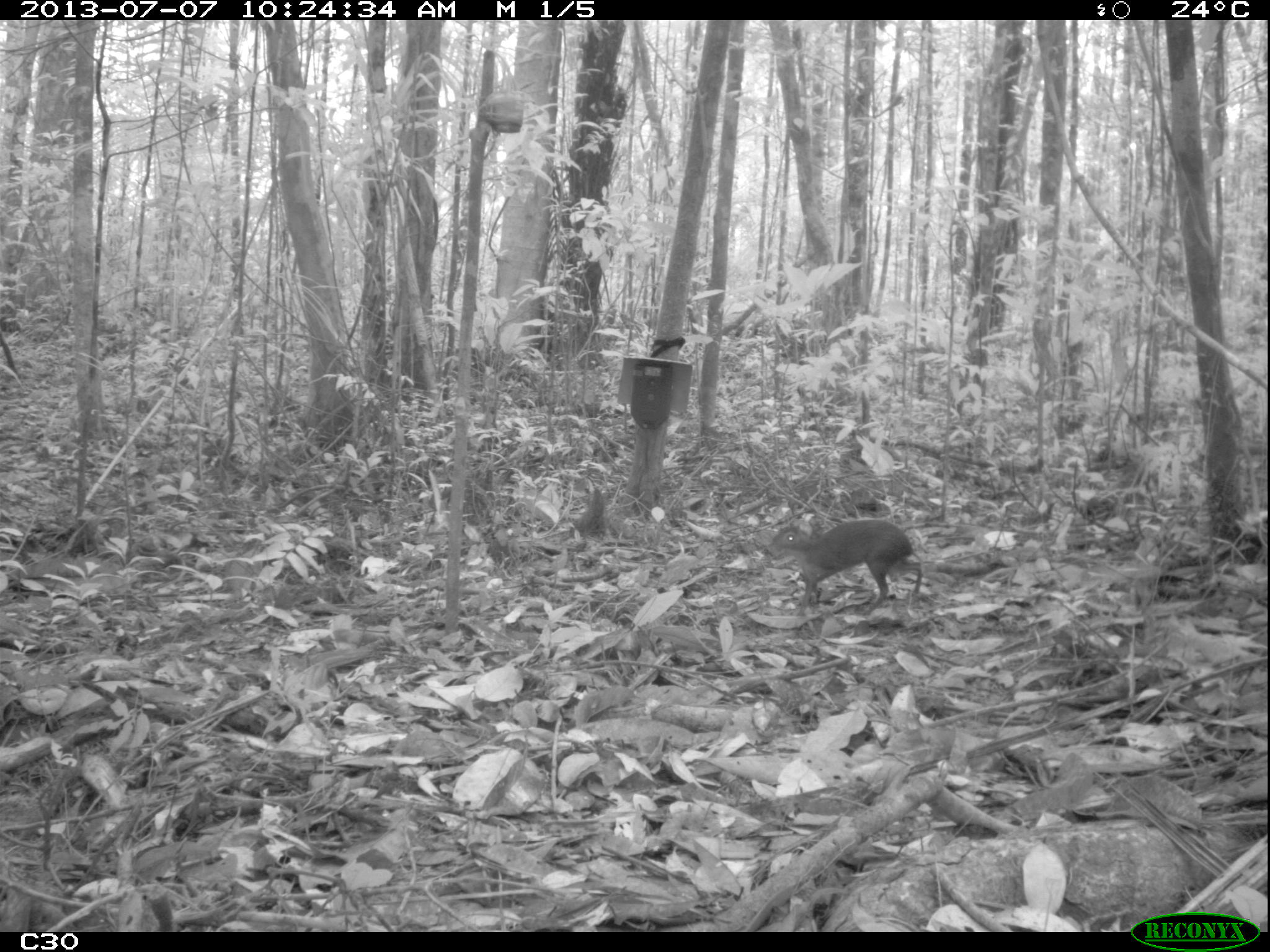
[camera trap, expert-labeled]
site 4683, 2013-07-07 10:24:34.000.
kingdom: Animalia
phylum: Chordata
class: Mammalia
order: Rodentia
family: Dasyproctidae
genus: Myoprocta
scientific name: Myoprocta pratti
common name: green acouchi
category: myoprocta pratii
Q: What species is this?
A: Myoprocta pratii (green acouchi) (Myoprocta pratti).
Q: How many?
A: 1.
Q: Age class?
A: Adult.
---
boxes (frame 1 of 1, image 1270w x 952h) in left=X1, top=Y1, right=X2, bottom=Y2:
myoprocta pratii: left=770, top=519, right=923, bottom=616